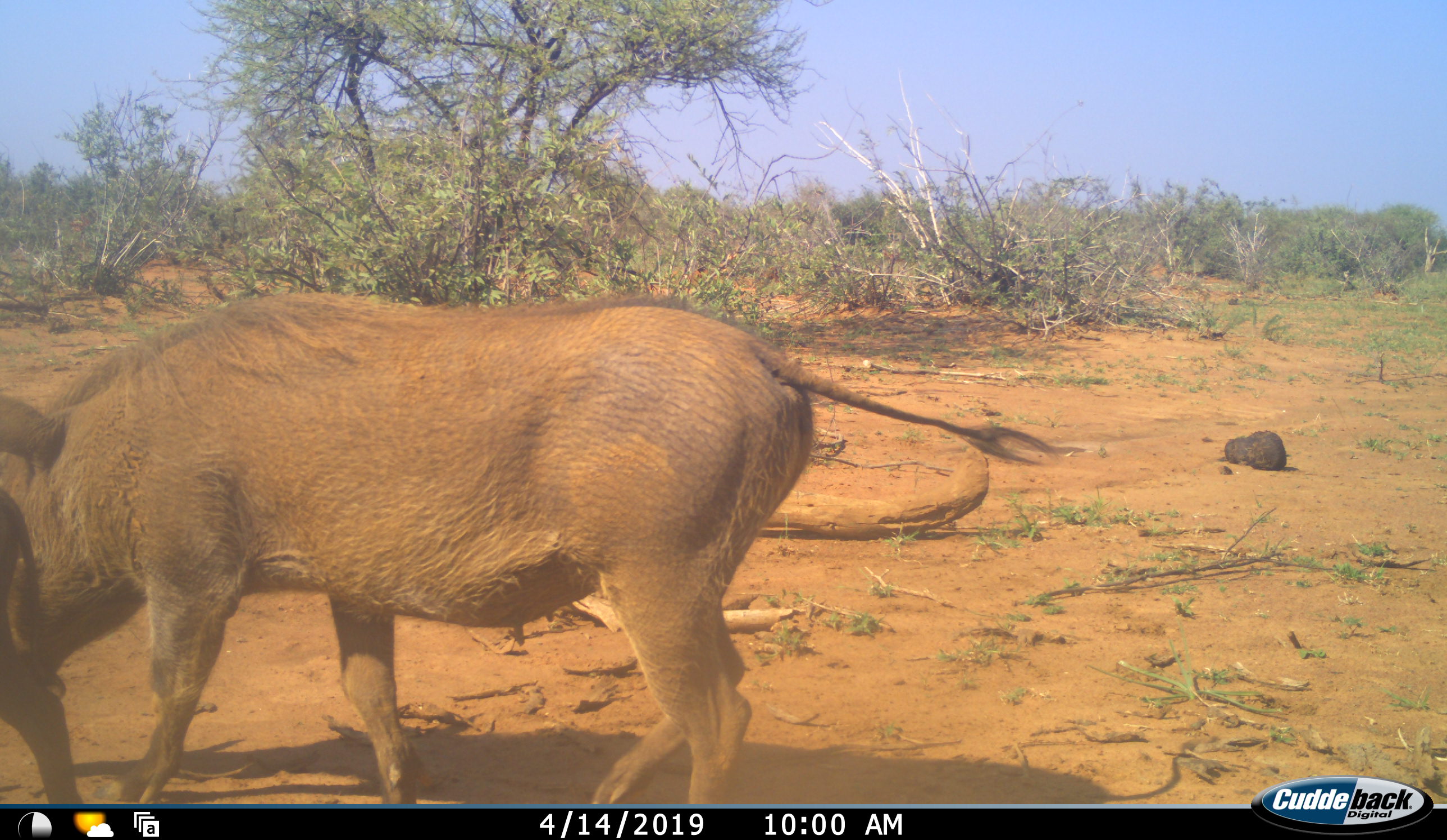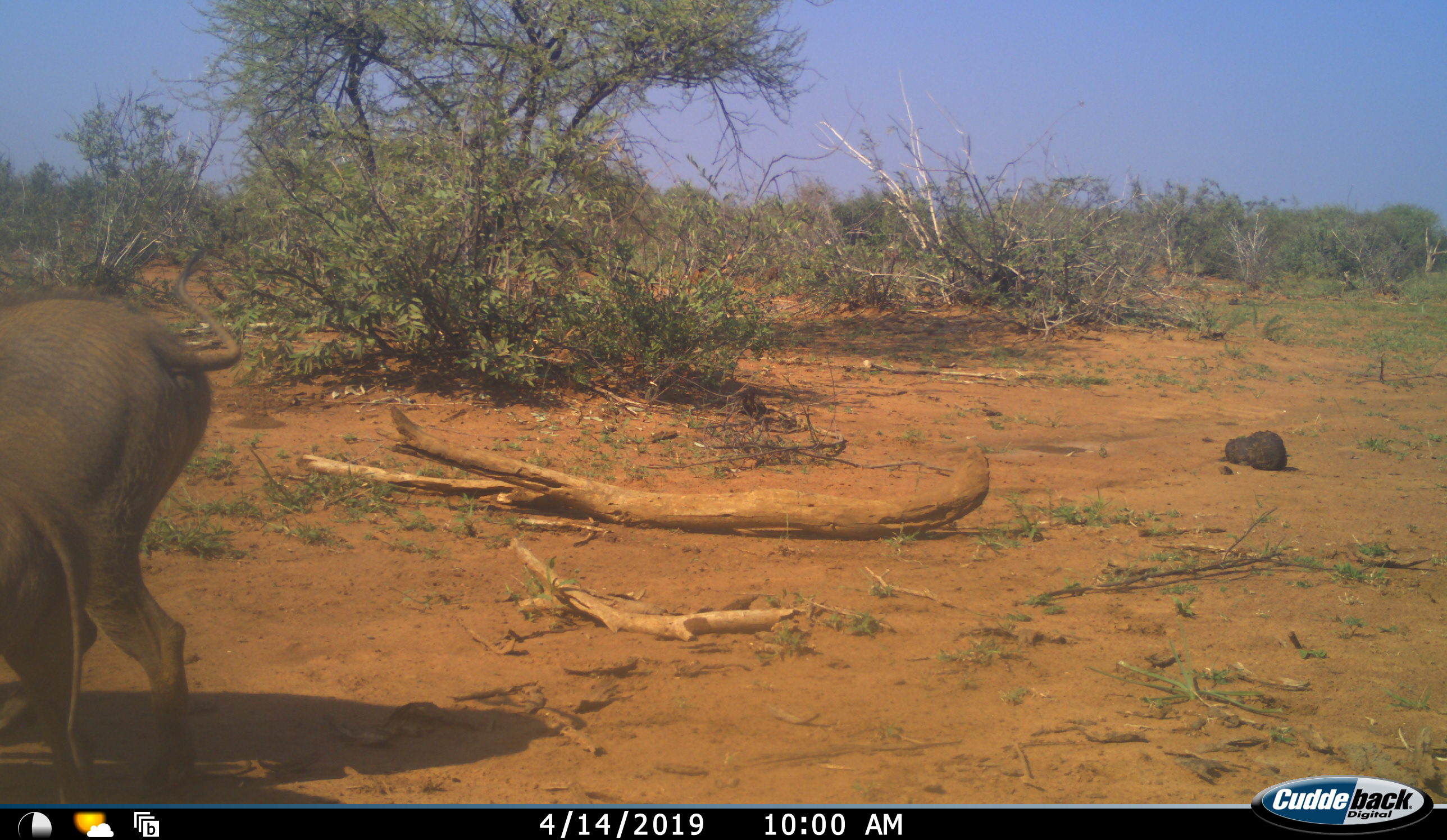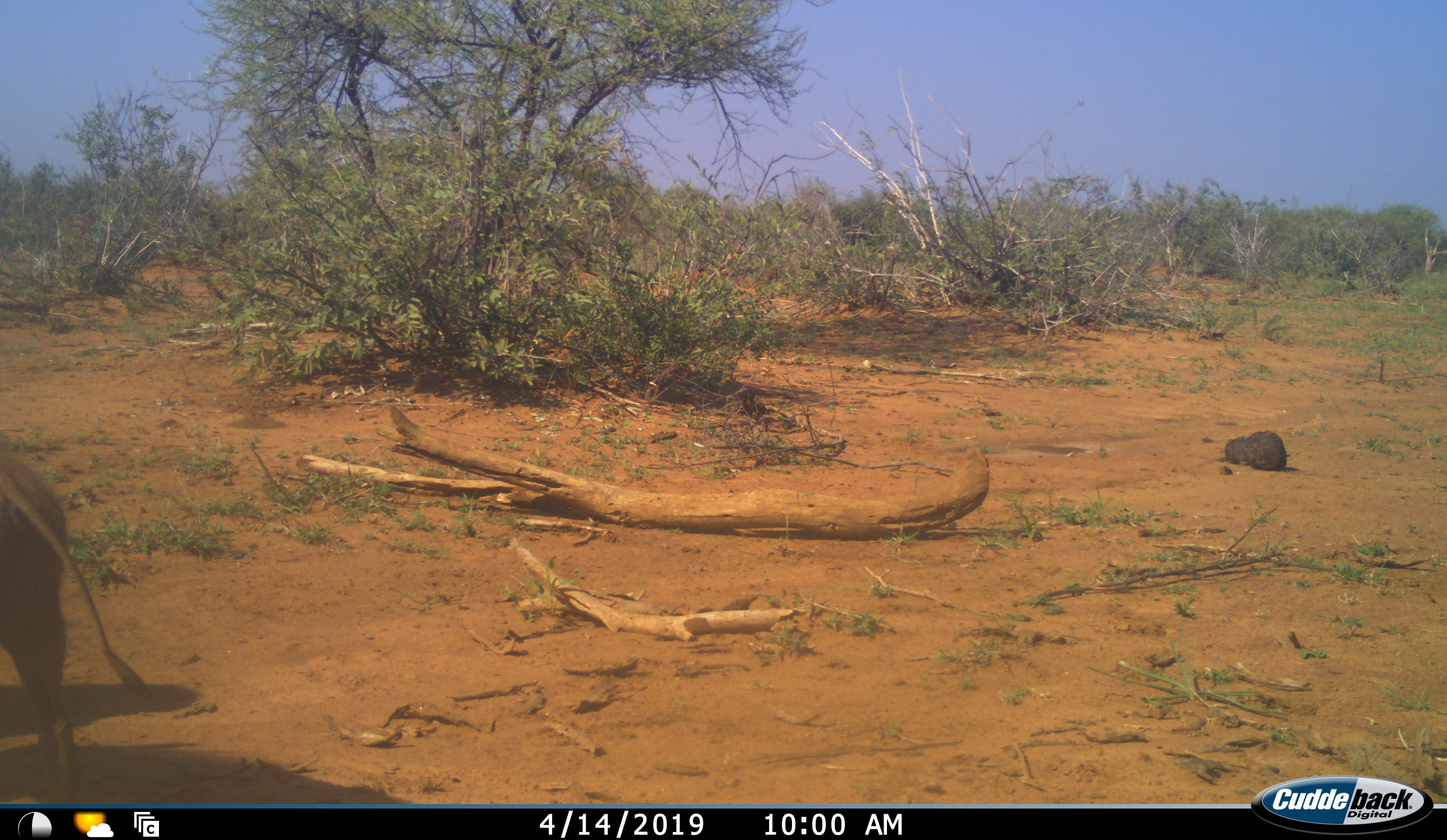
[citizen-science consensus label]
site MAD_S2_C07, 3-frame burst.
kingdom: Animalia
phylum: Chordata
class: Mammalia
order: Artiodactyla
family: Suidae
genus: Phacochoerus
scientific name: Phacochoerus africanus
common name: warthog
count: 2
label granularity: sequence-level